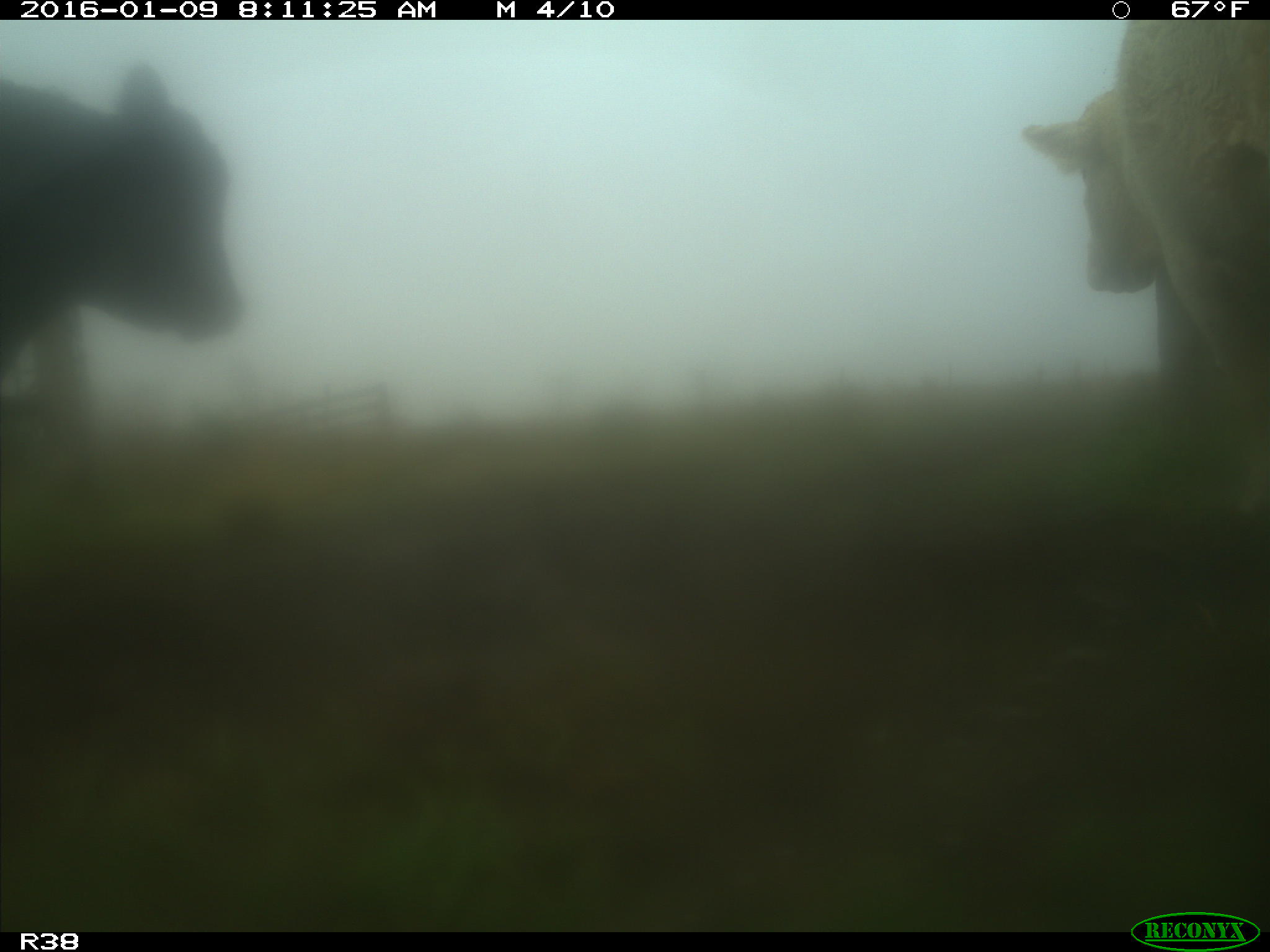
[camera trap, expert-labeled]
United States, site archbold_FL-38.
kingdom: Animalia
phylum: Chordata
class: Mammalia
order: Artiodactyla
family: Bovidae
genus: Bos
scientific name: Bos taurus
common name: domestic cow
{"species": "Bos taurus (domestic cow)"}